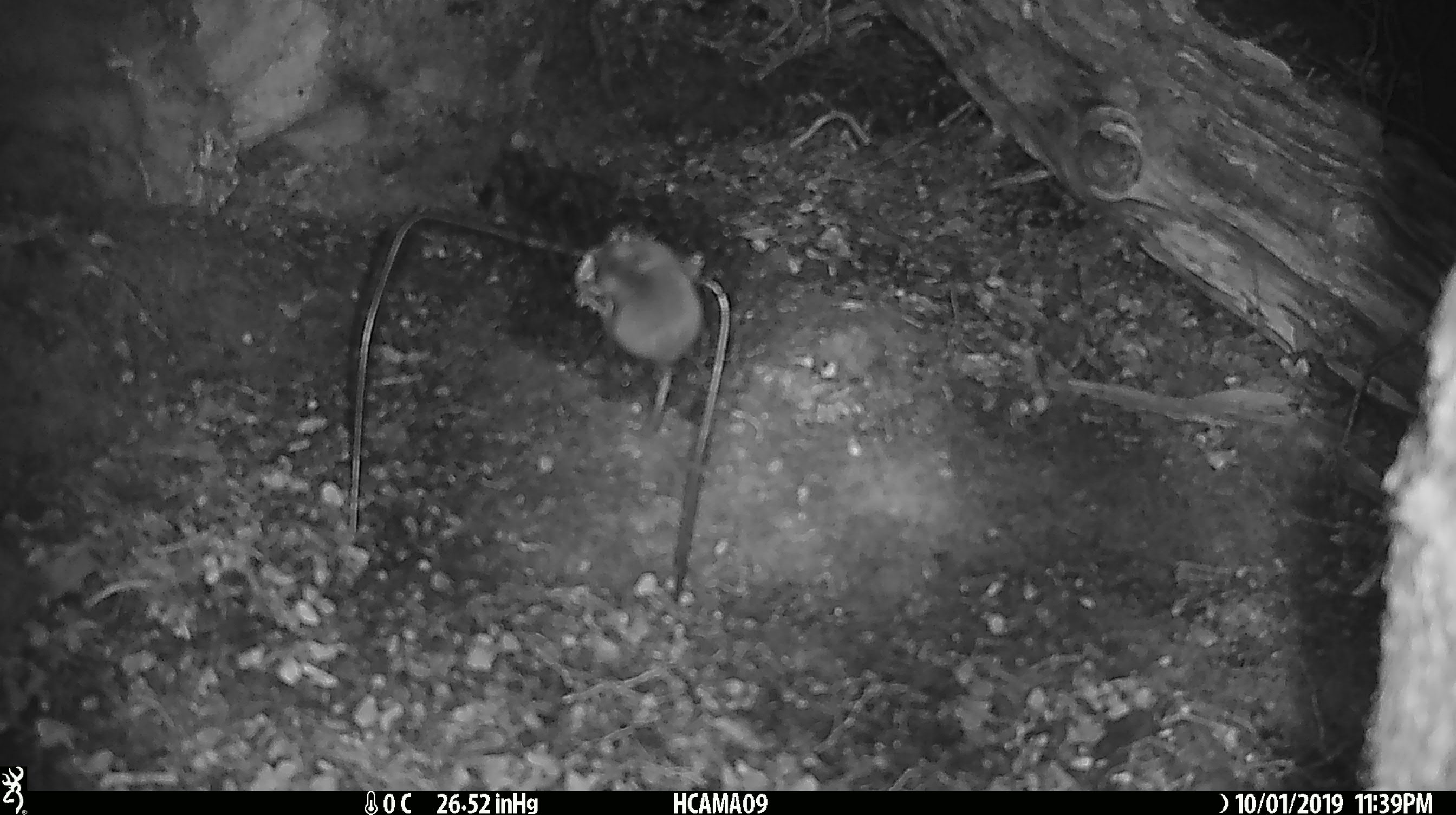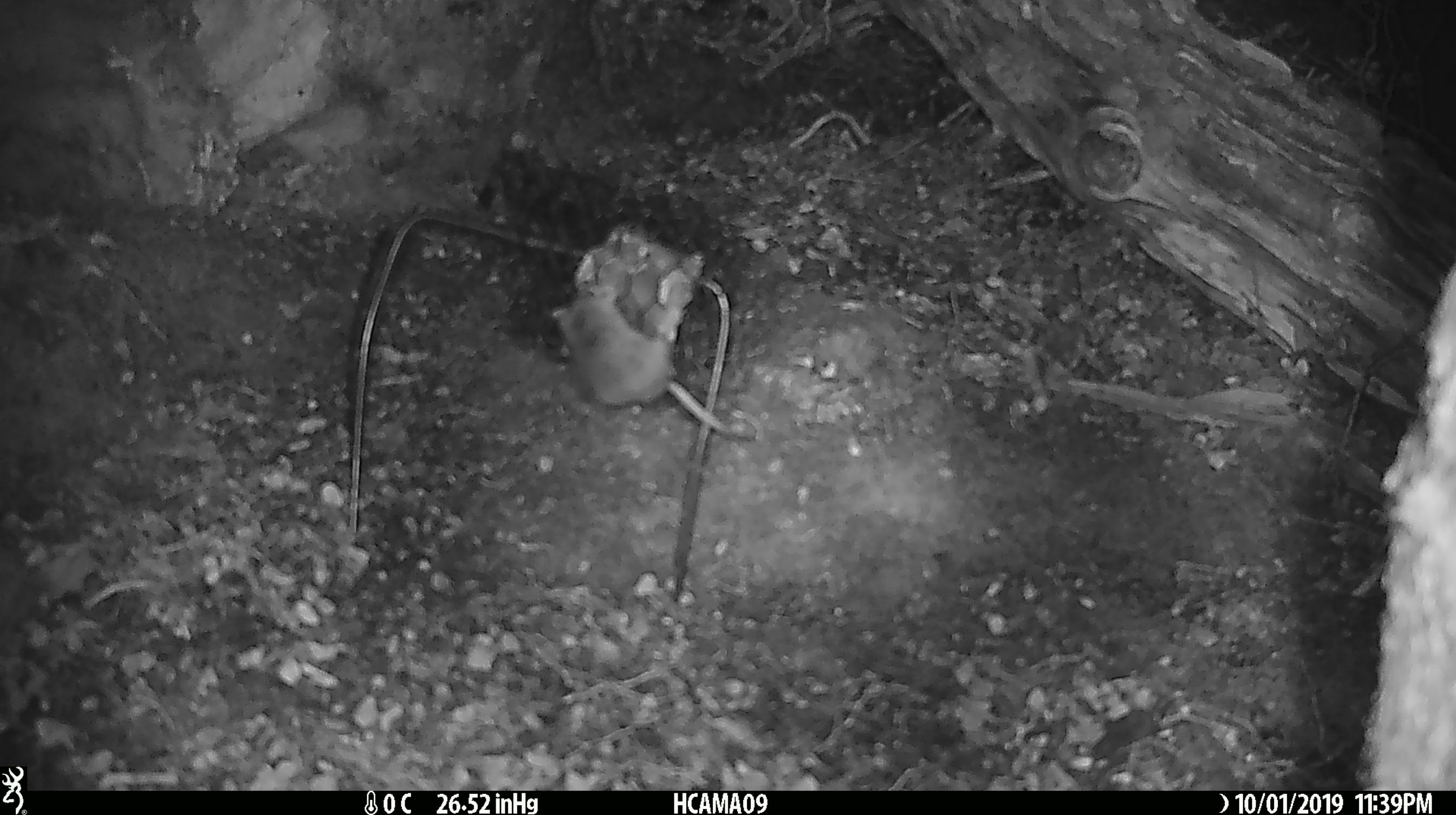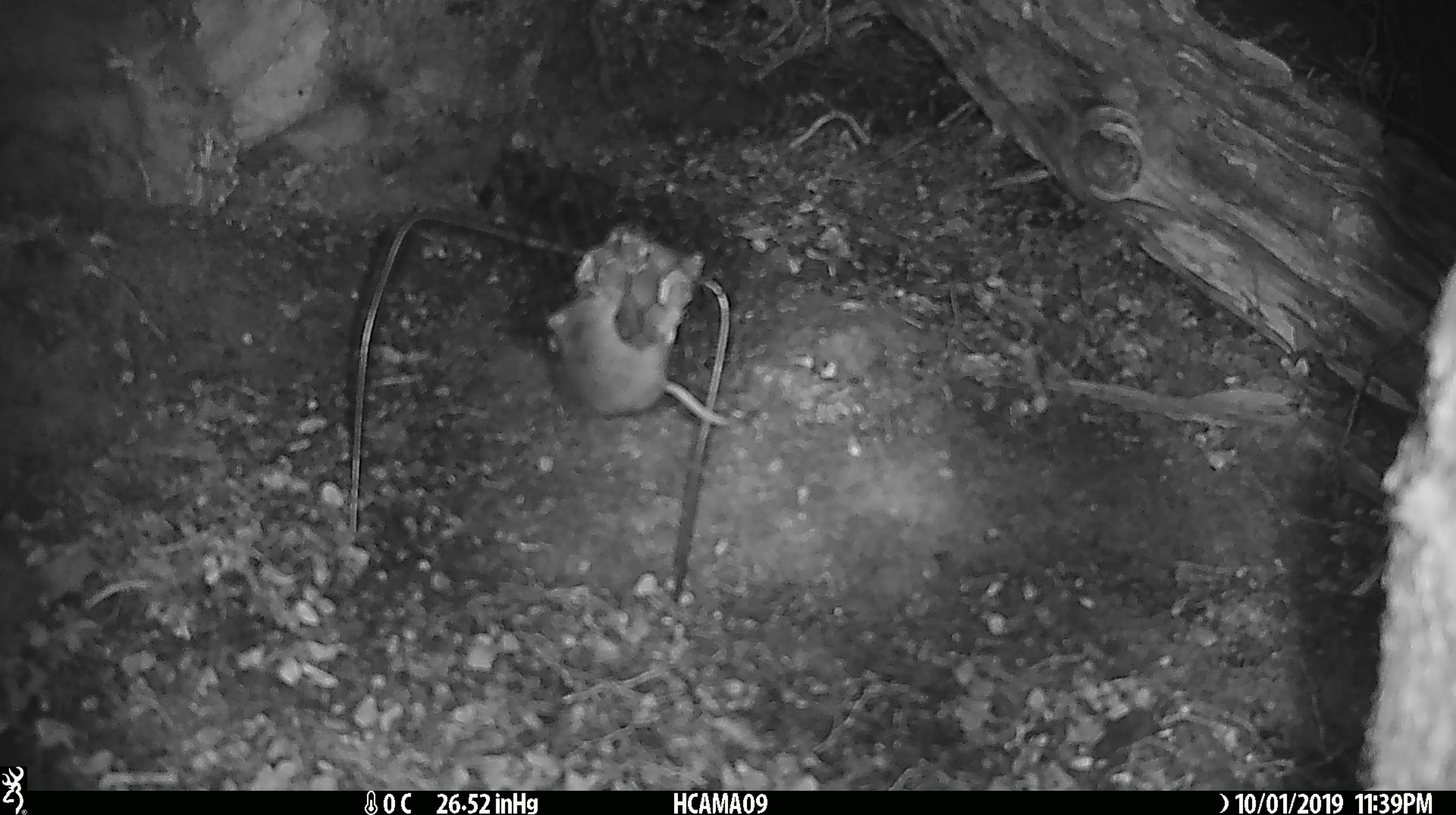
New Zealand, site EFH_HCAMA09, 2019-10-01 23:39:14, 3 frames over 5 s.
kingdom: Animalia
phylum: Chordata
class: Mammalia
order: Rodentia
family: Muridae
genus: Mus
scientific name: Mus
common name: mouse